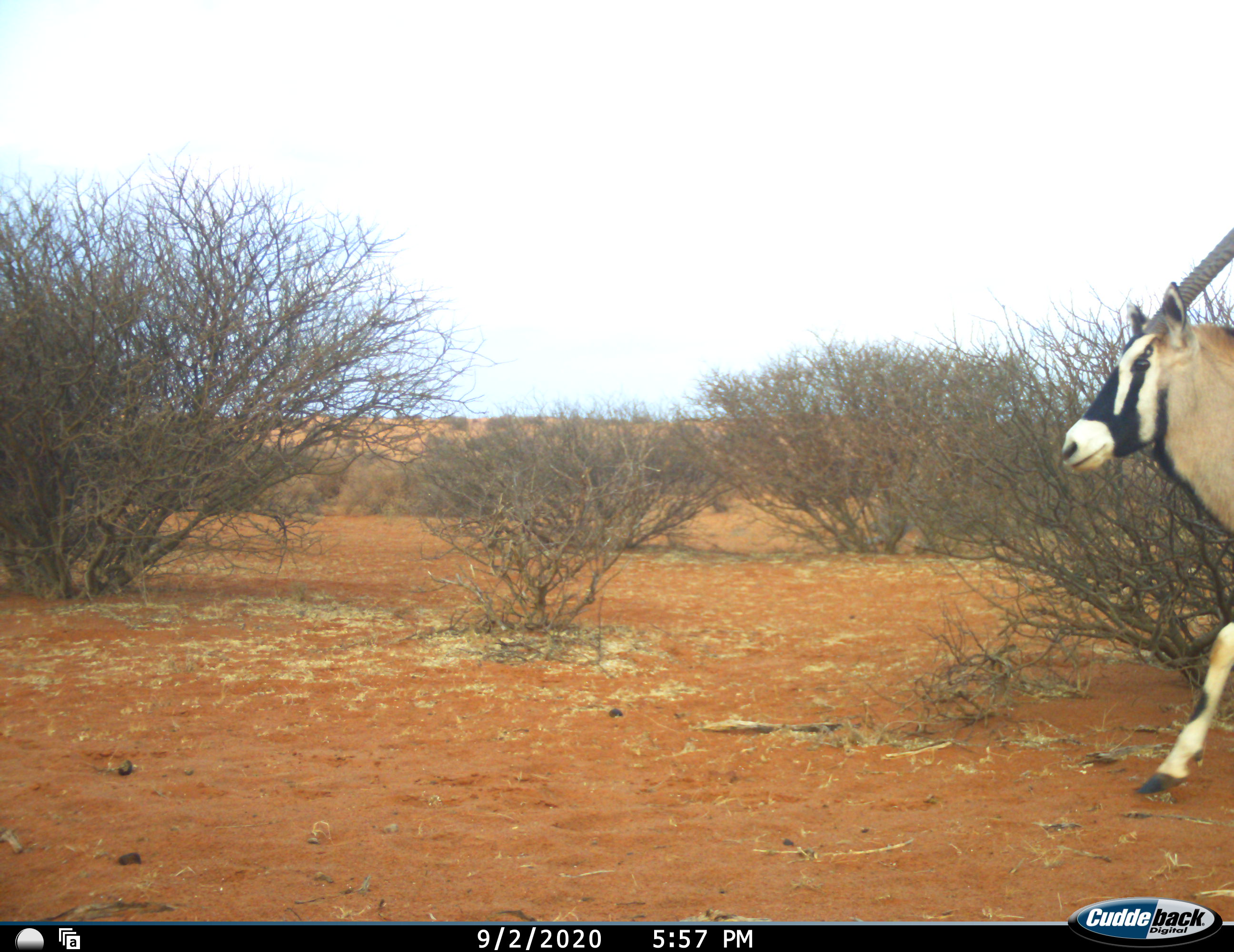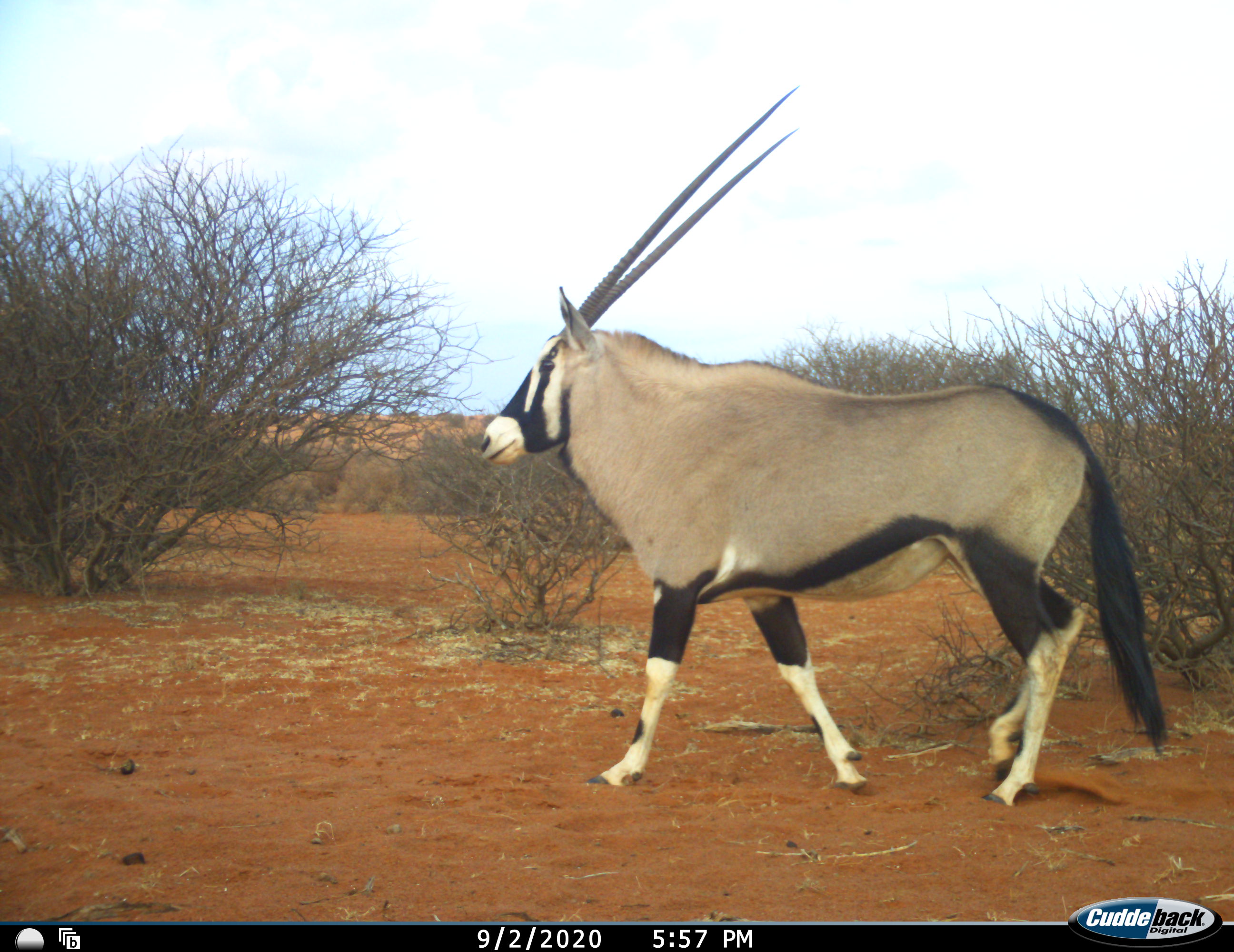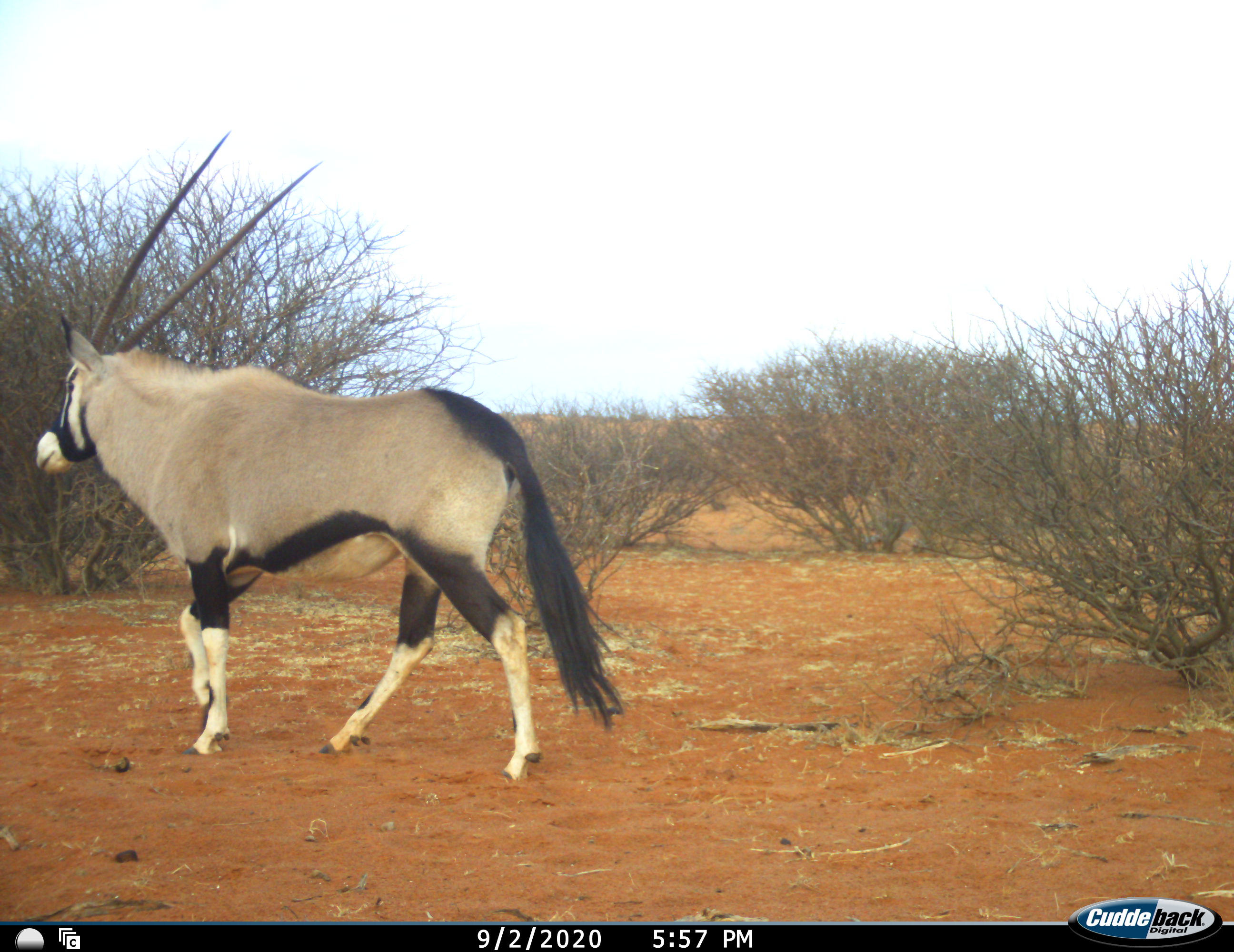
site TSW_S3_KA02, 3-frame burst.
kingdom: Animalia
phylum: Chordata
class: Mammalia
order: Artiodactyla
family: Bovidae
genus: Oryx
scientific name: Oryx gazella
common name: gemsbok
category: oryx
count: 1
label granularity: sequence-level